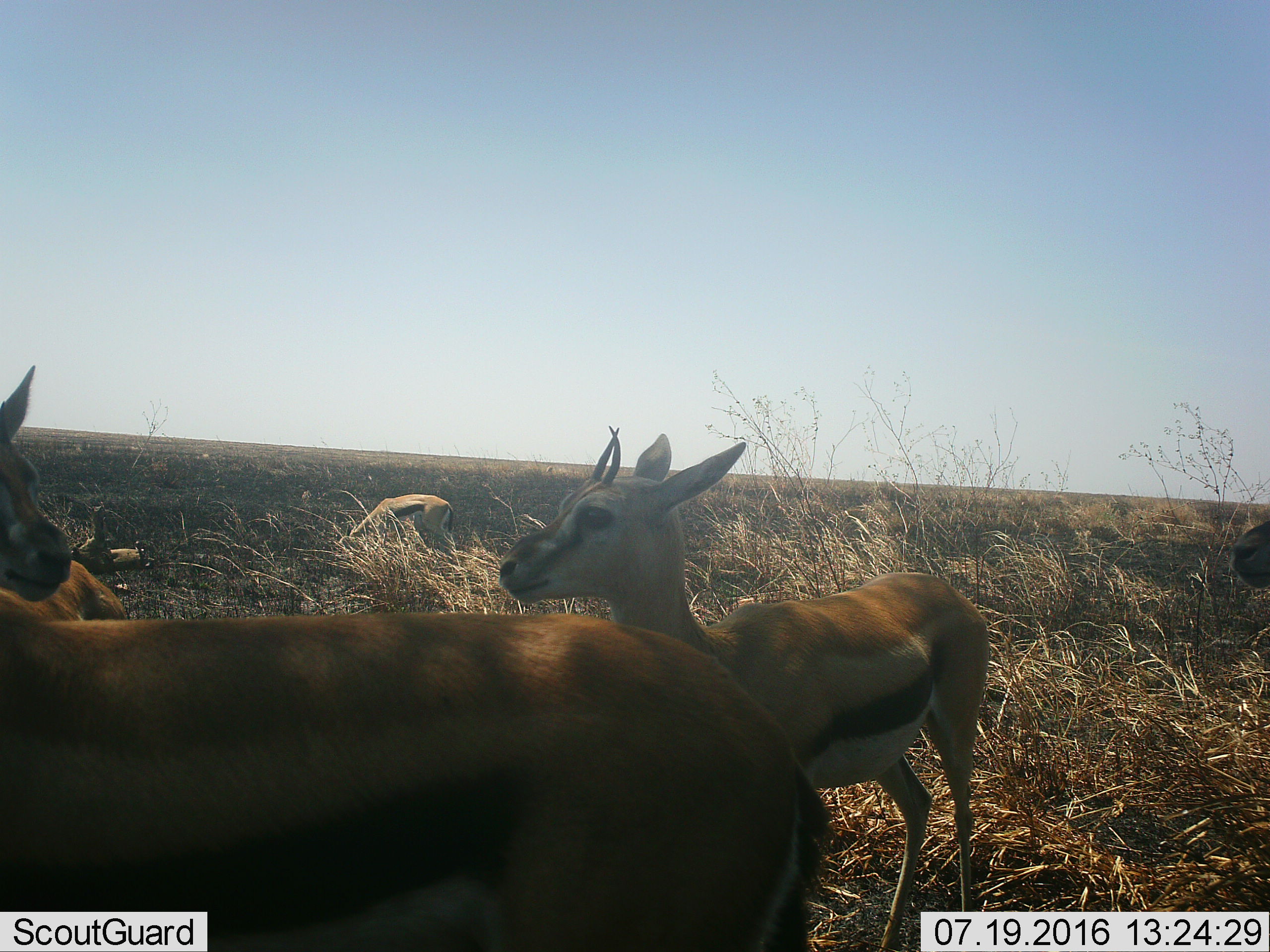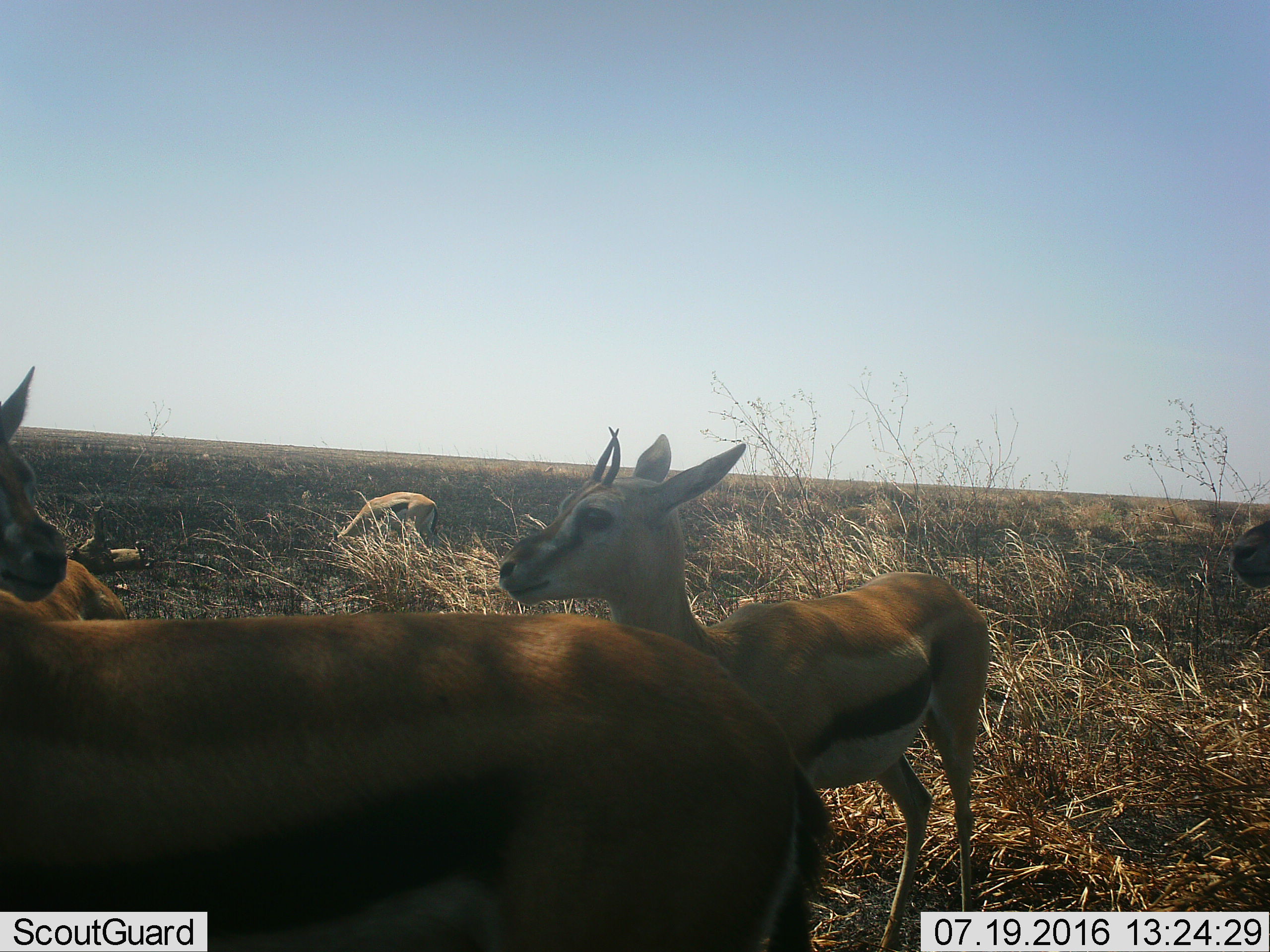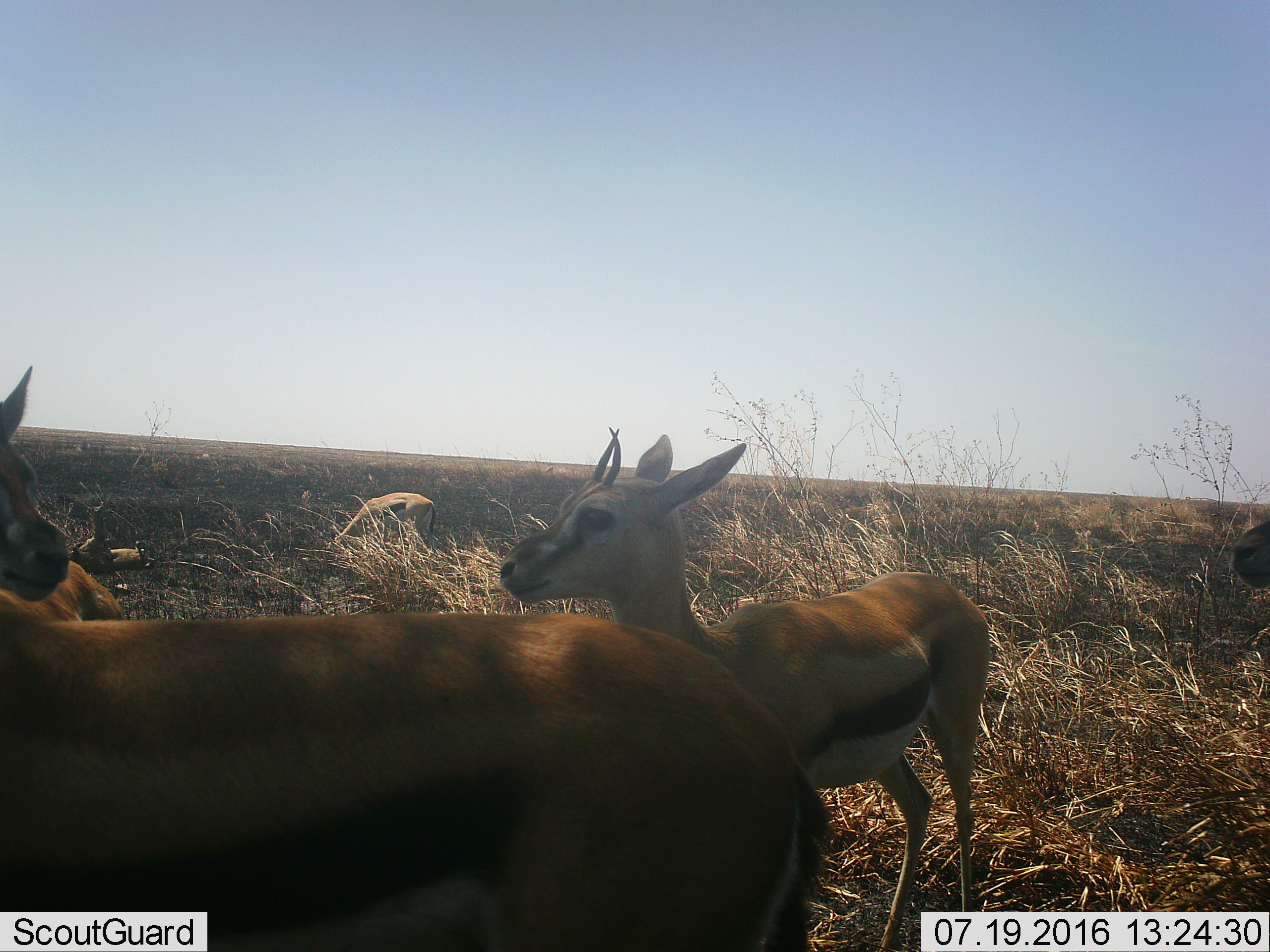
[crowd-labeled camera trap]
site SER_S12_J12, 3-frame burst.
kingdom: Animalia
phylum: Chordata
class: Mammalia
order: Artiodactyla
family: Bovidae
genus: Eudorcas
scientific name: Eudorcas thomsonii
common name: thomson's gazelle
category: gazellethomsons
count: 5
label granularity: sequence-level